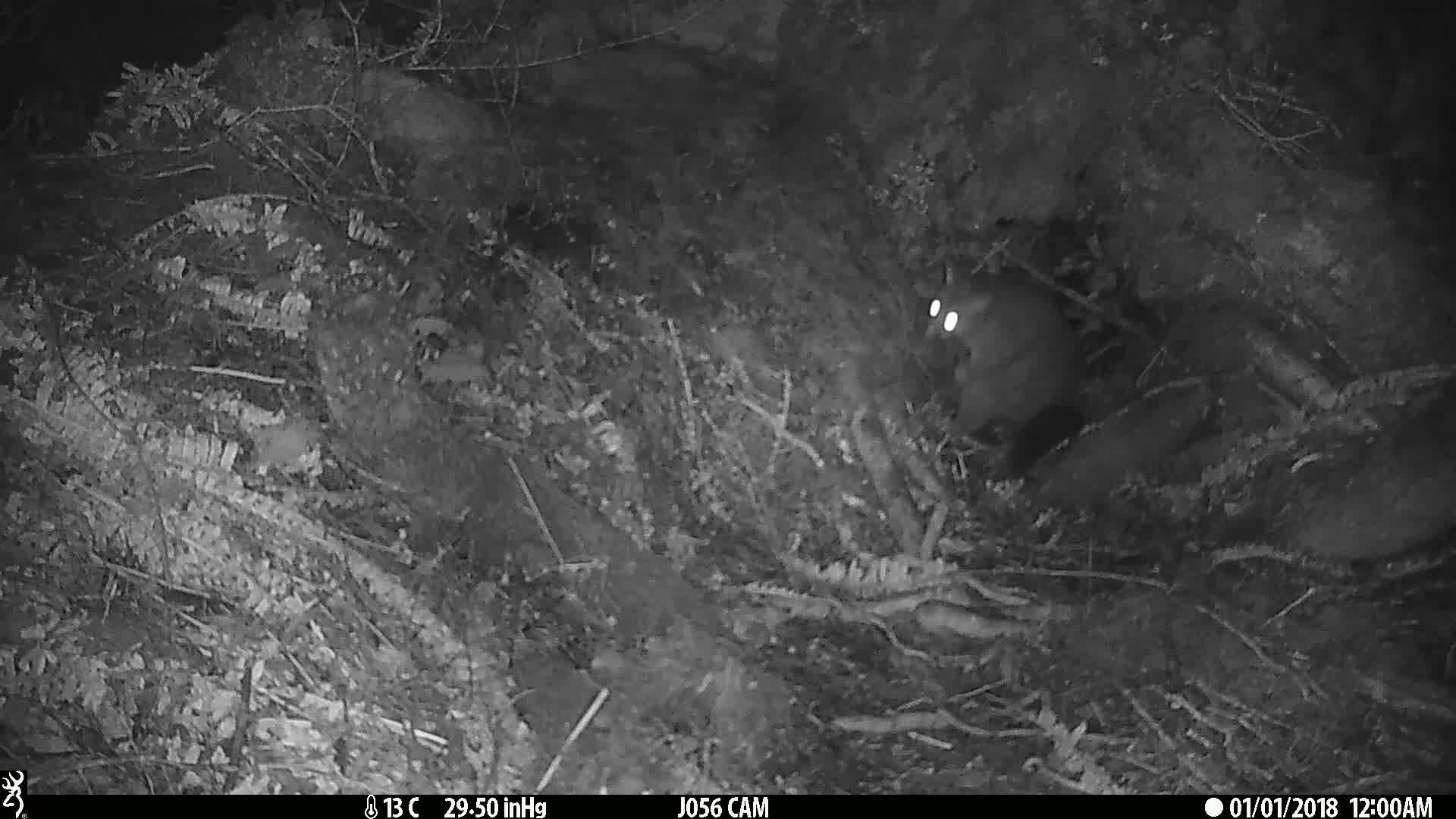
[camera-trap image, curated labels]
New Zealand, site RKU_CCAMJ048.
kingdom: Animalia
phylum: Chordata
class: Mammalia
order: Diprotodontia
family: Phalangeridae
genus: Trichosurus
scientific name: Trichosurus vulpecula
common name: common brushtail possum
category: possum